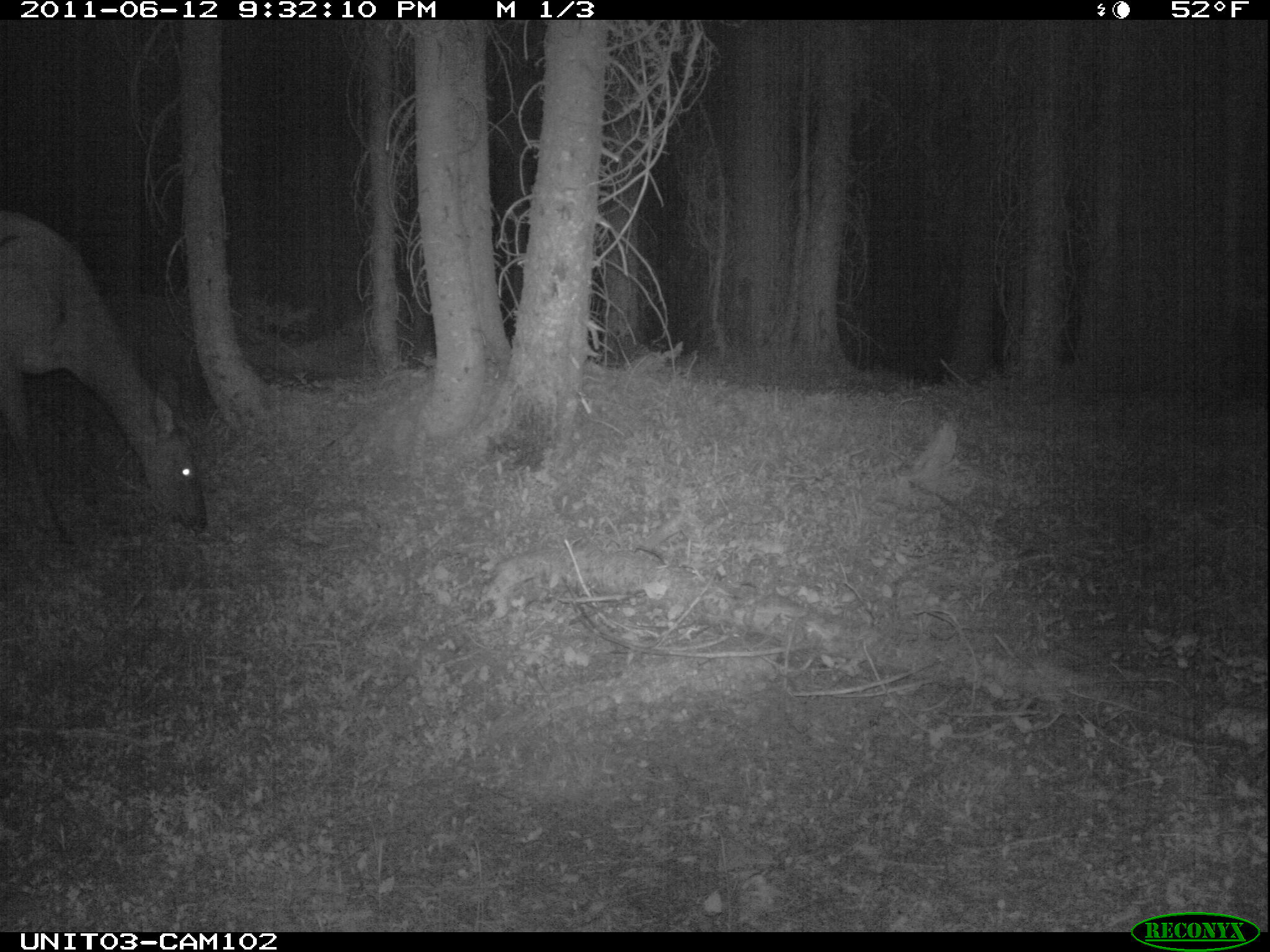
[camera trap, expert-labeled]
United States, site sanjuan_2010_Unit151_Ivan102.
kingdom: Animalia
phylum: Chordata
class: Mammalia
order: Artiodactyla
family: Cervidae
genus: Cervus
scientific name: Cervus elaphus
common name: red deer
Cervus elaphus (red deer).